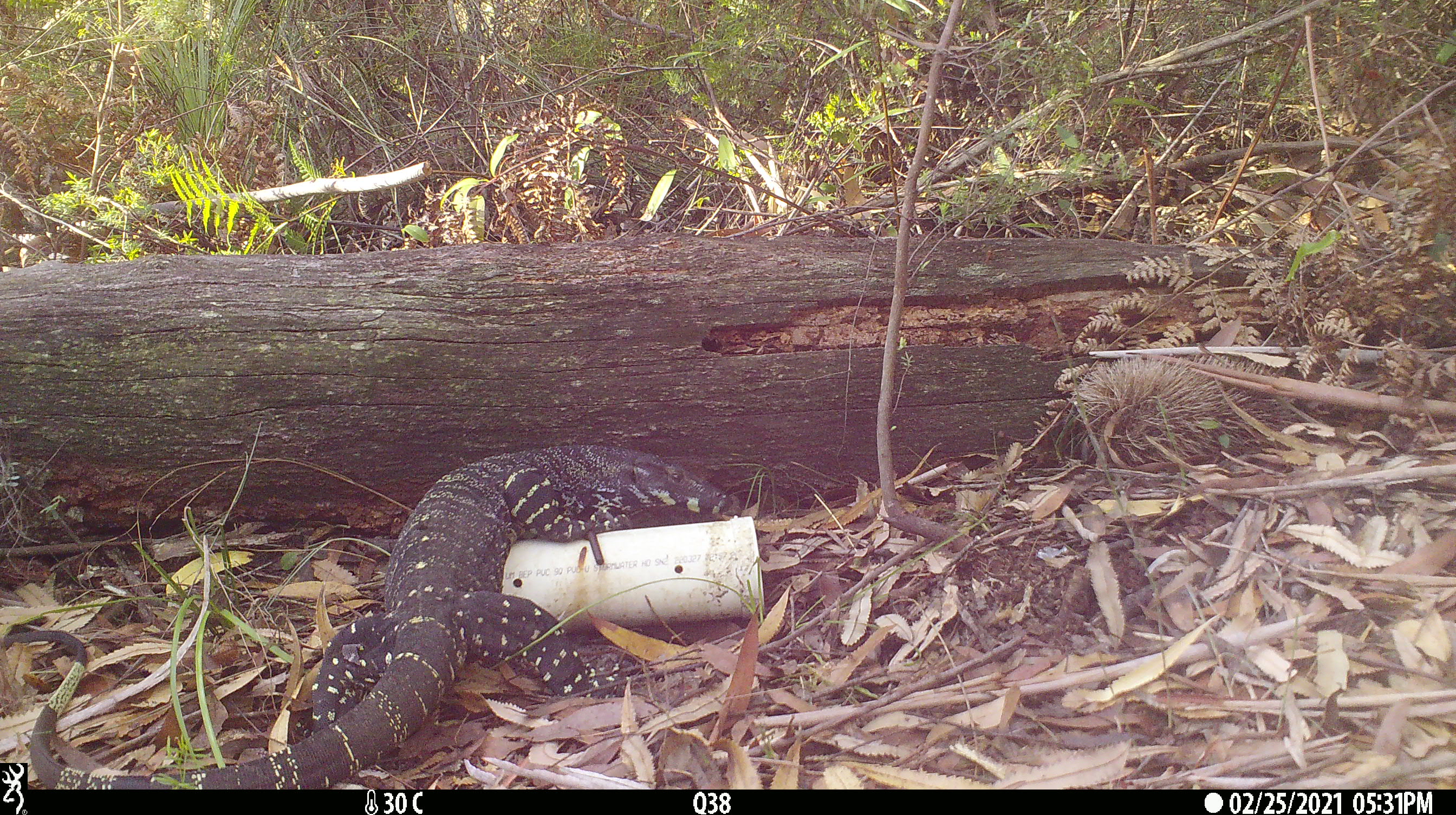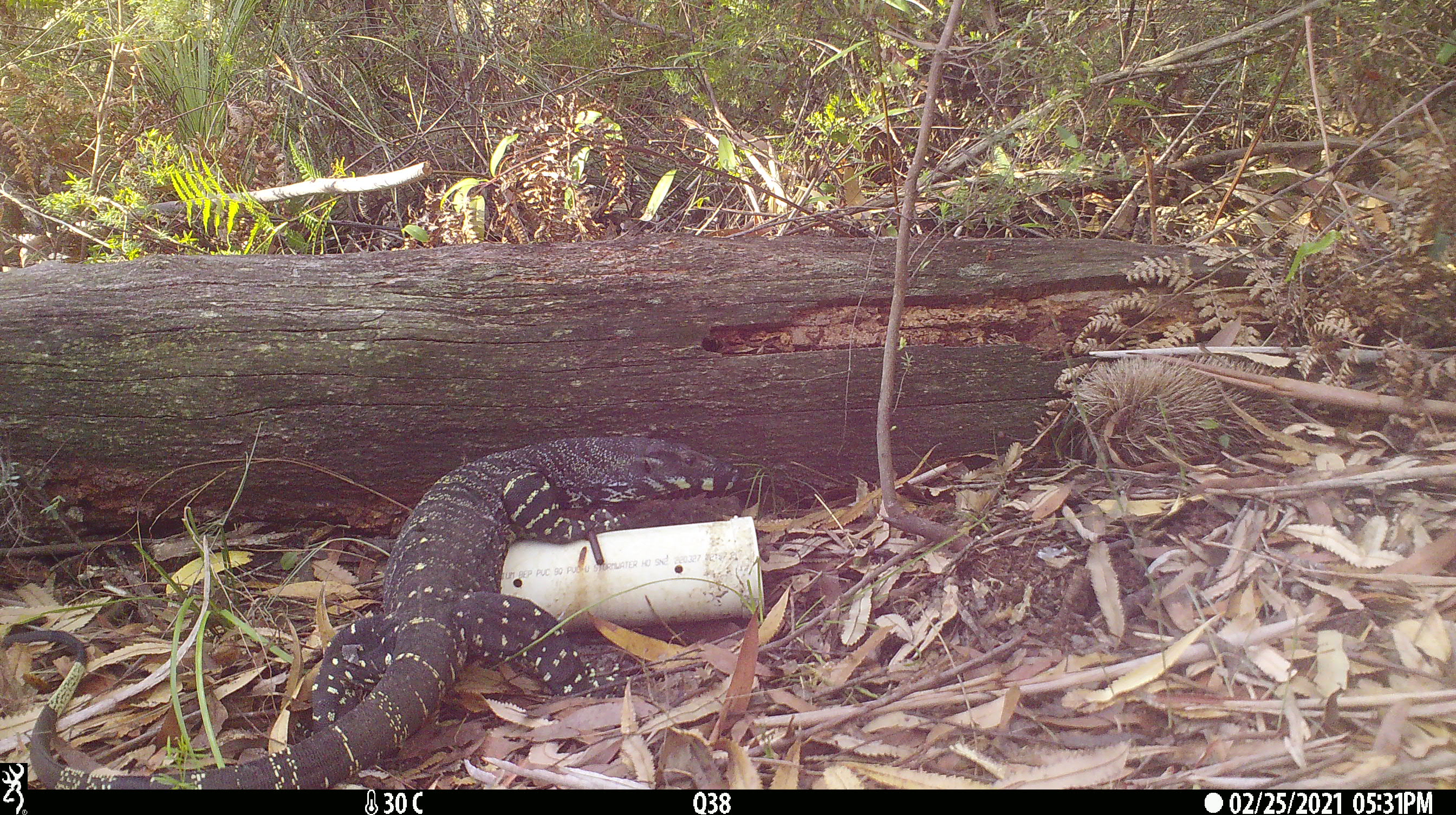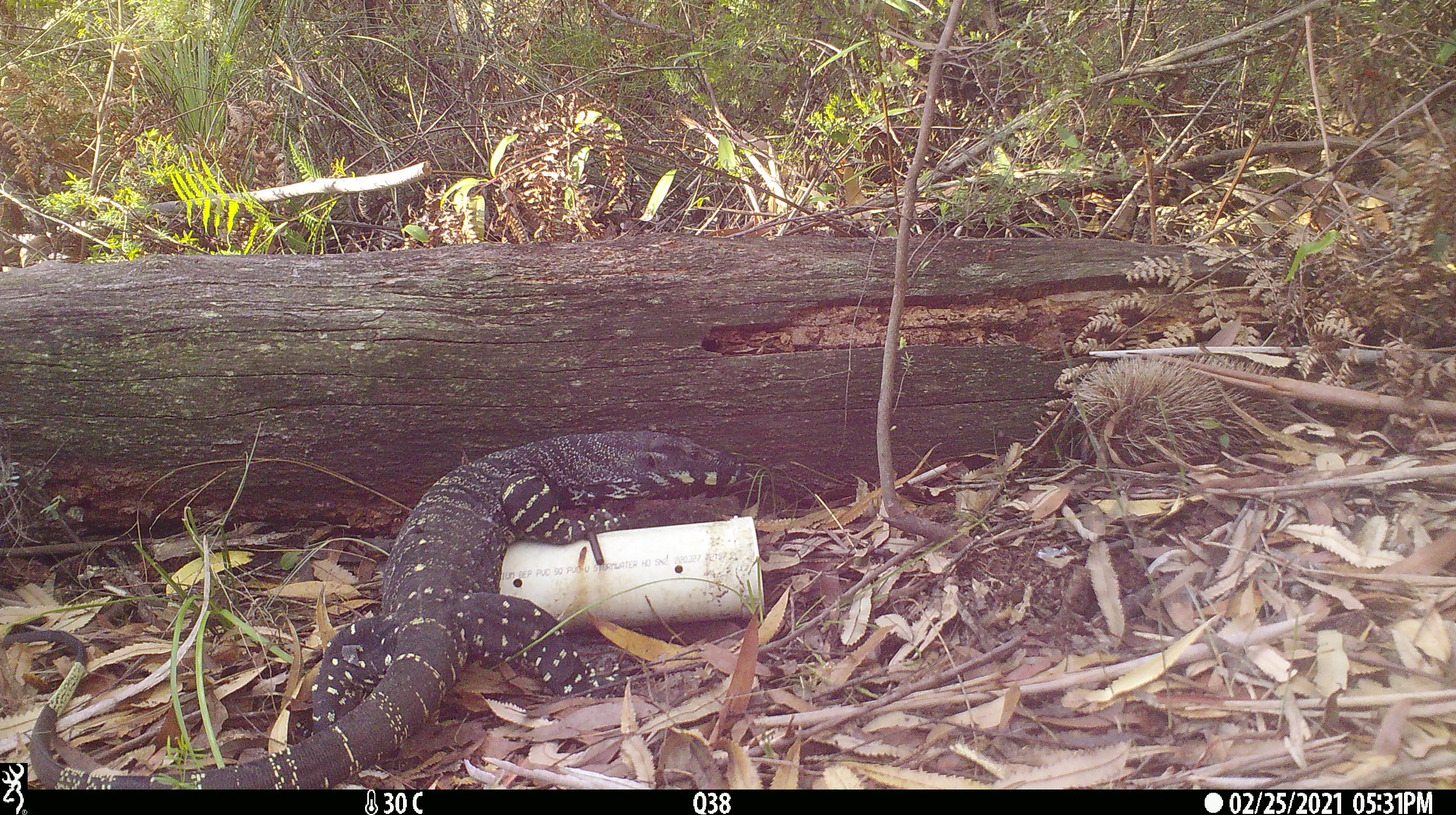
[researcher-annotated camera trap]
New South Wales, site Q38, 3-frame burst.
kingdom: Animalia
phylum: Chordata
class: Reptilia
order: Squamata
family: Varanidae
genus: Varanus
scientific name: Varanus varius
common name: lace monitor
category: goanna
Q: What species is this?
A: Goanna (lace monitor) (Varanus varius).